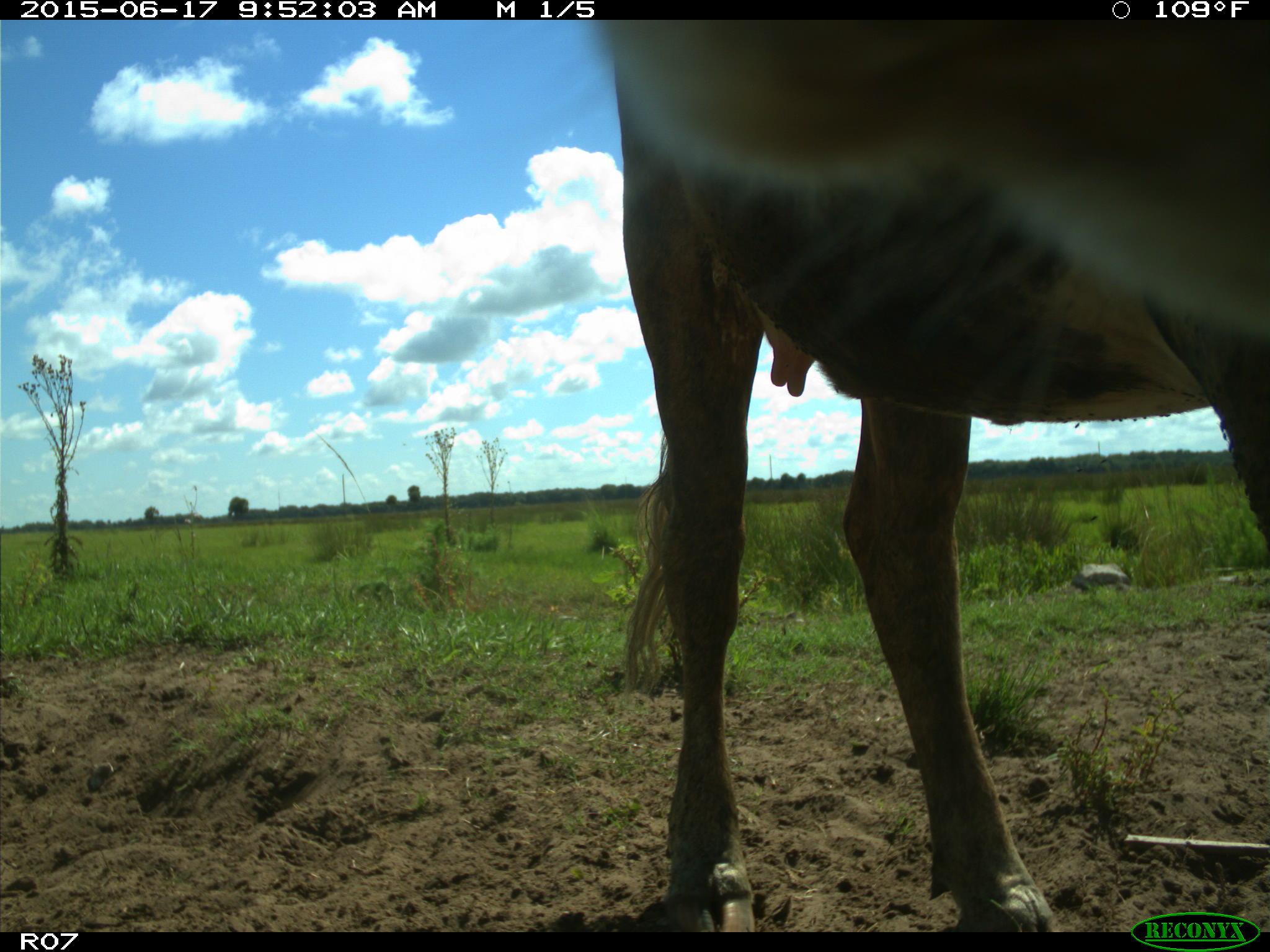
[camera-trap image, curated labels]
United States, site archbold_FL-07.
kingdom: Animalia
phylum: Chordata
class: Mammalia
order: Artiodactyla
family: Bovidae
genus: Bos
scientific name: Bos taurus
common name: domestic cow